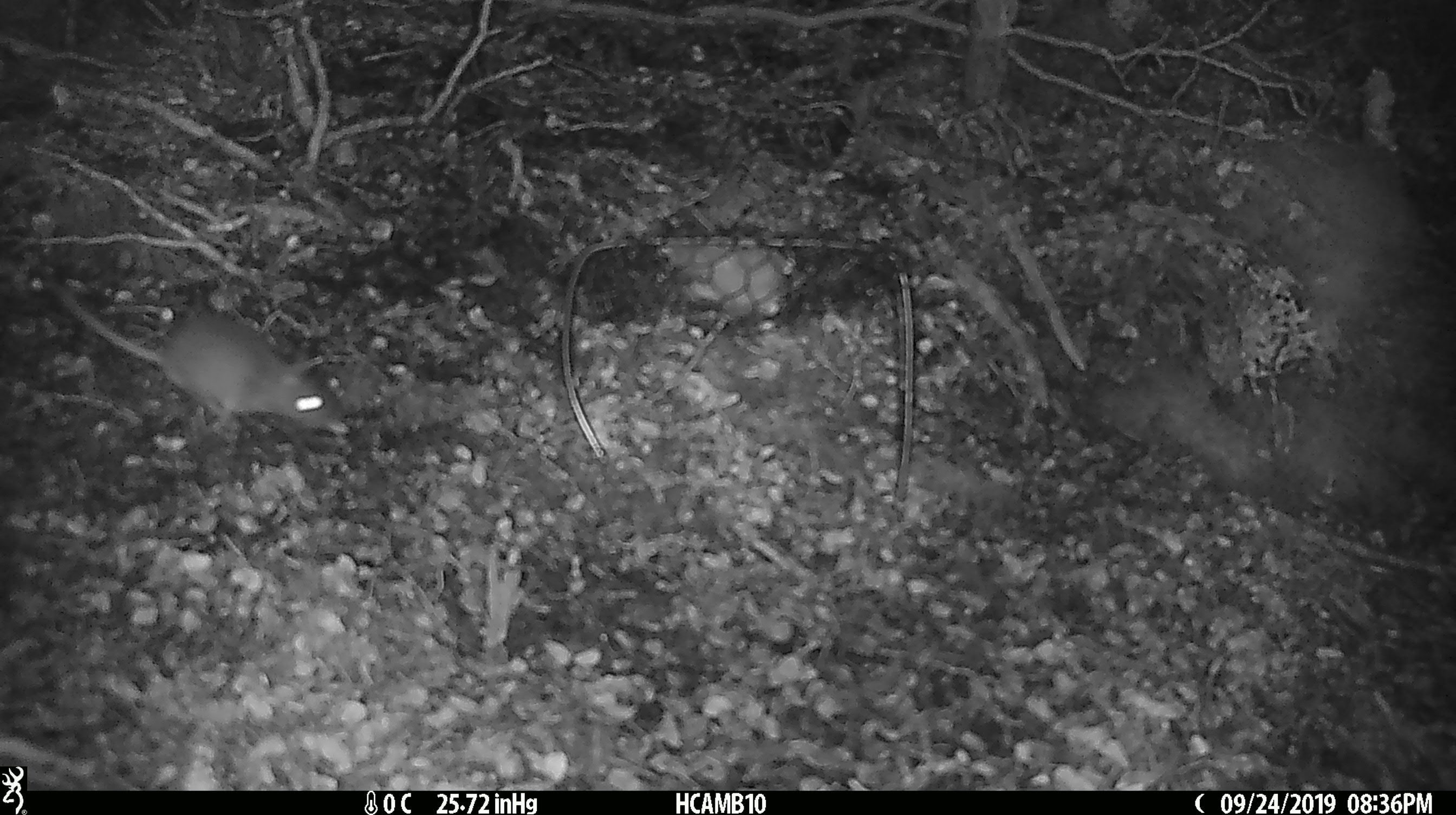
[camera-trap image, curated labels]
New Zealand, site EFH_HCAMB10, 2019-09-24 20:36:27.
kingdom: Animalia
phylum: Chordata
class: Mammalia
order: Rodentia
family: Muridae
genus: Mus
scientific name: Mus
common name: mouse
Mouse (Mus).